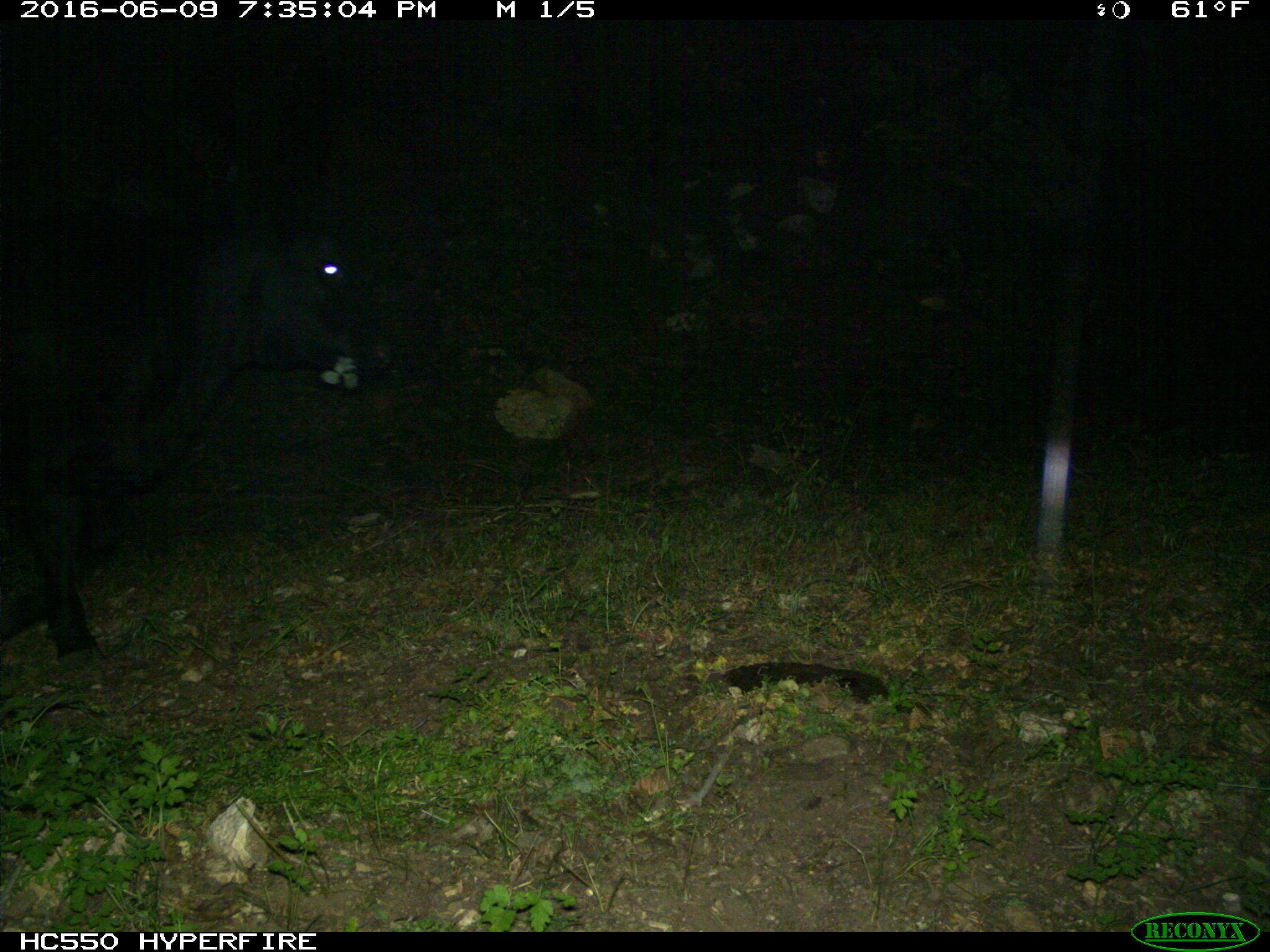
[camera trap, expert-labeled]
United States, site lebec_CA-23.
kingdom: Animalia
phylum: Chordata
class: Mammalia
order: Artiodactyla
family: Bovidae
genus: Bos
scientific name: Bos taurus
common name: domestic cow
Bos taurus (domestic cow).